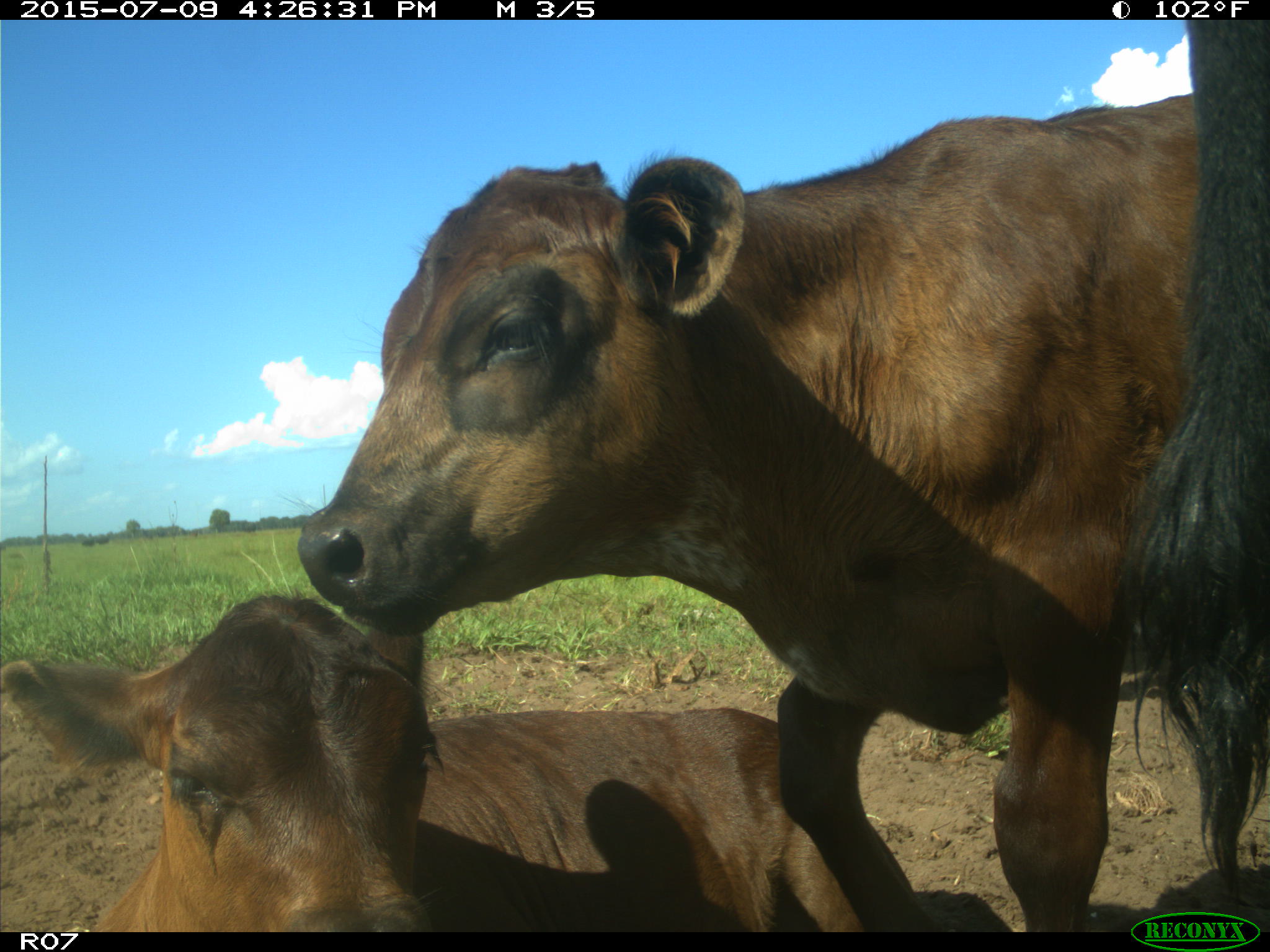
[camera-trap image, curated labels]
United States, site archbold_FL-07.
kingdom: Animalia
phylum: Chordata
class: Mammalia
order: Artiodactyla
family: Bovidae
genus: Bos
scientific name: Bos taurus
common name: domestic cow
Bos taurus (domestic cow).